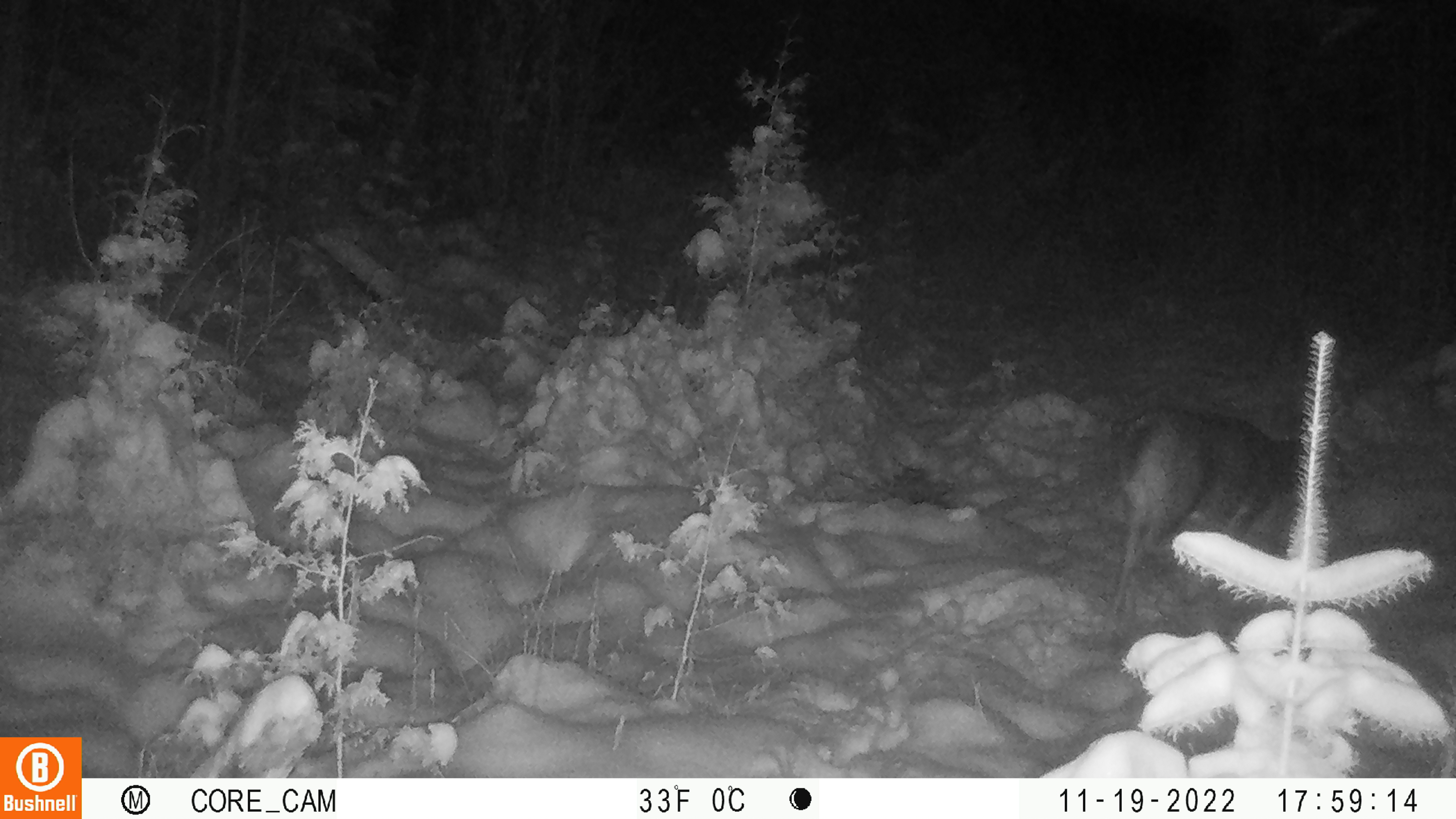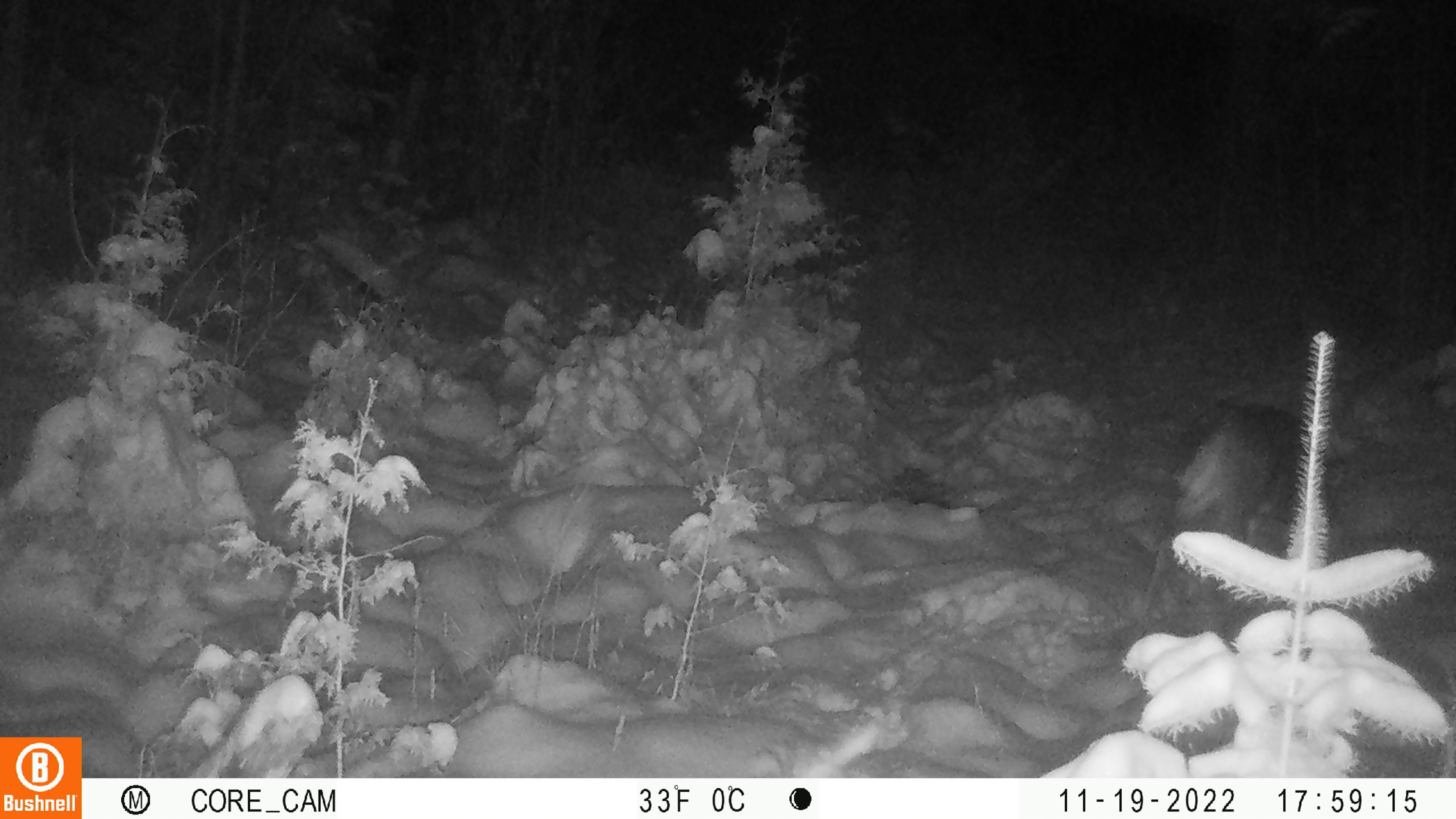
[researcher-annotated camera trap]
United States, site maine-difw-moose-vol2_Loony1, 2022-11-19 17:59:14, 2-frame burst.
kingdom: Animalia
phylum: Chordata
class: Mammalia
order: Artiodactyla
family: Cervidae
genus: Odocoileus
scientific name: Odocoileus virginianus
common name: white-tailed deer